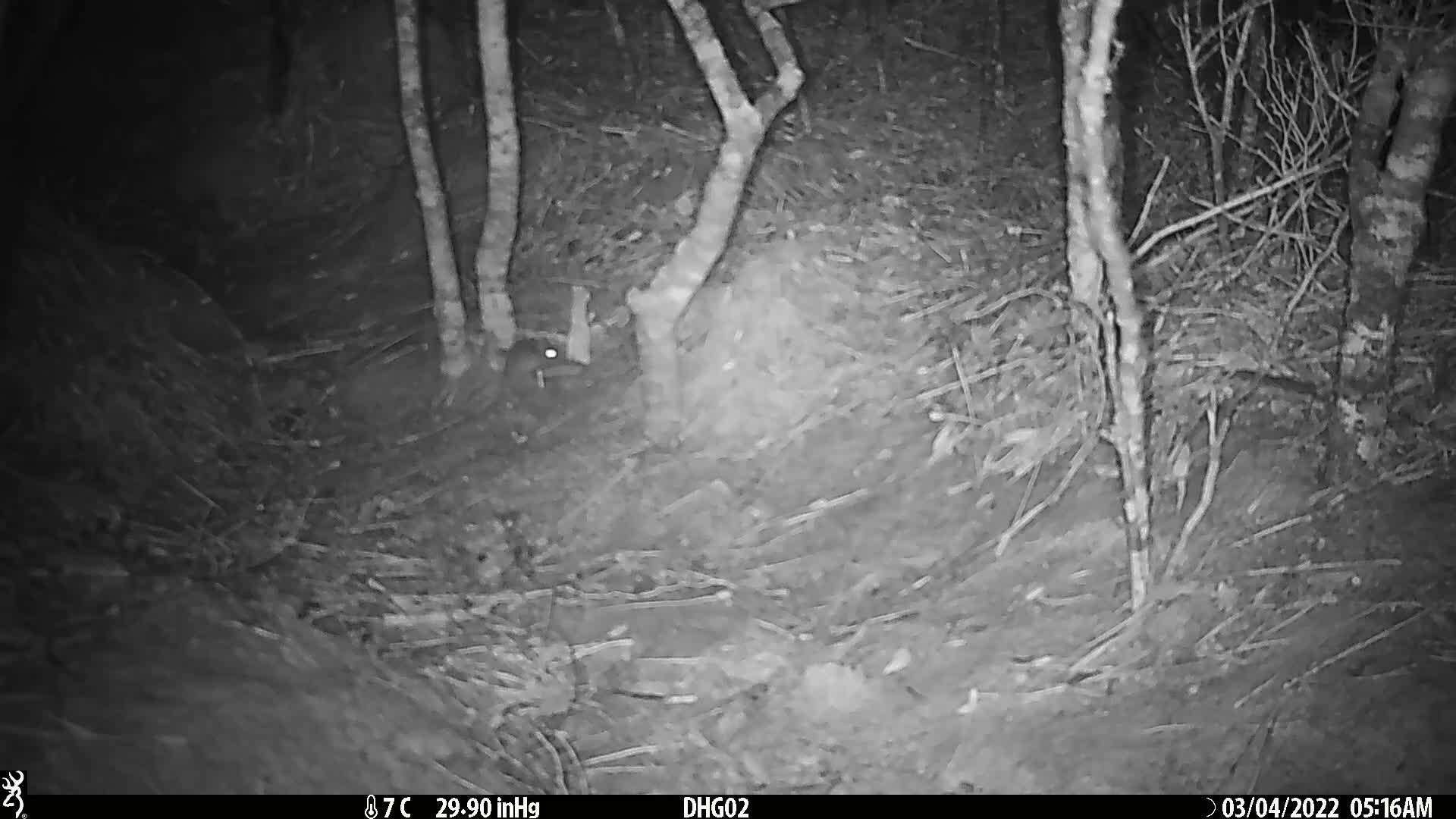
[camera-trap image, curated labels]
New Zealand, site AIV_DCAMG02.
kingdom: Animalia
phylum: Chordata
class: Mammalia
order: Rodentia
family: Muridae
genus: Mus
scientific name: Mus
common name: mouse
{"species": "mouse (Mus)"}